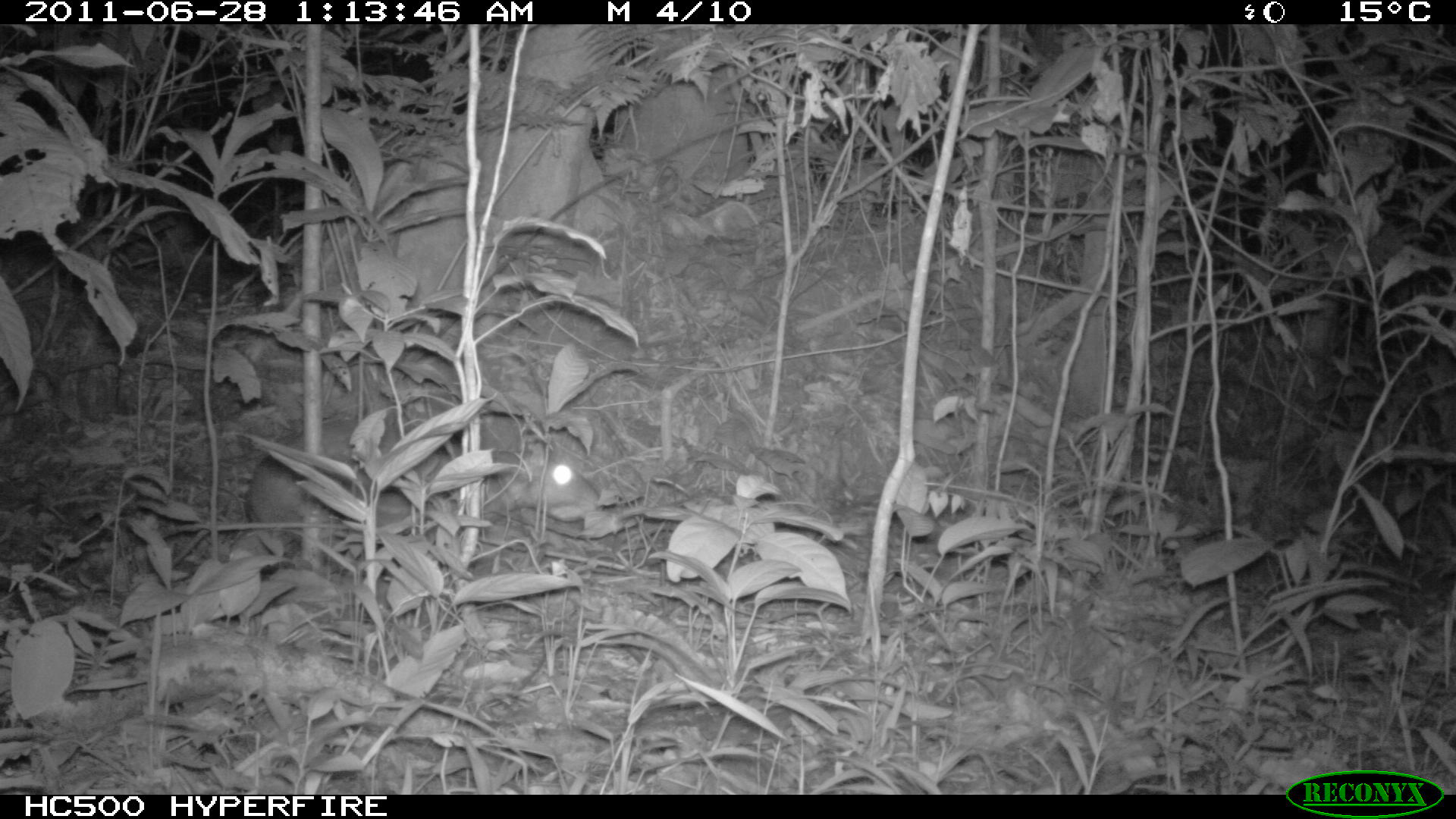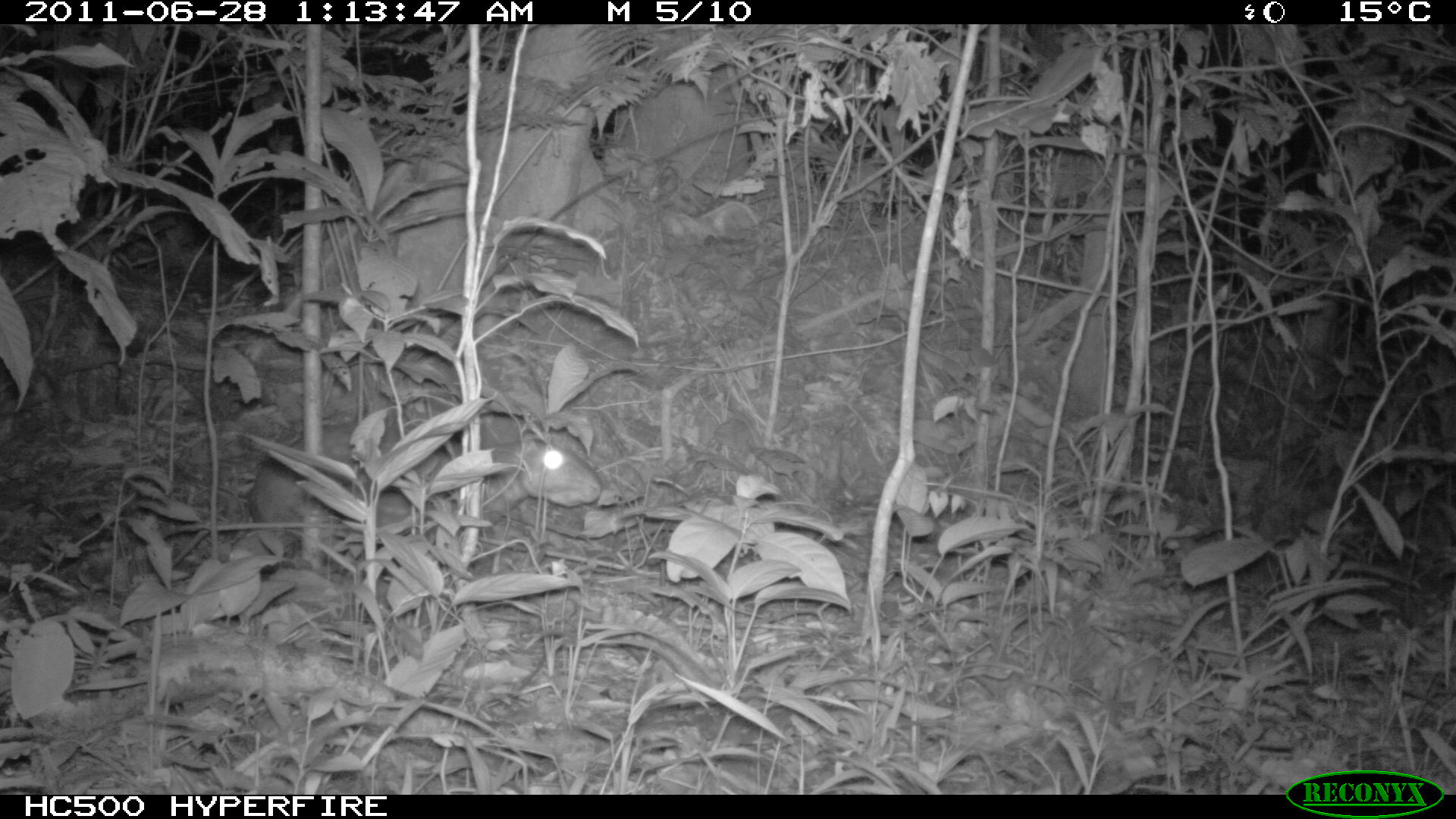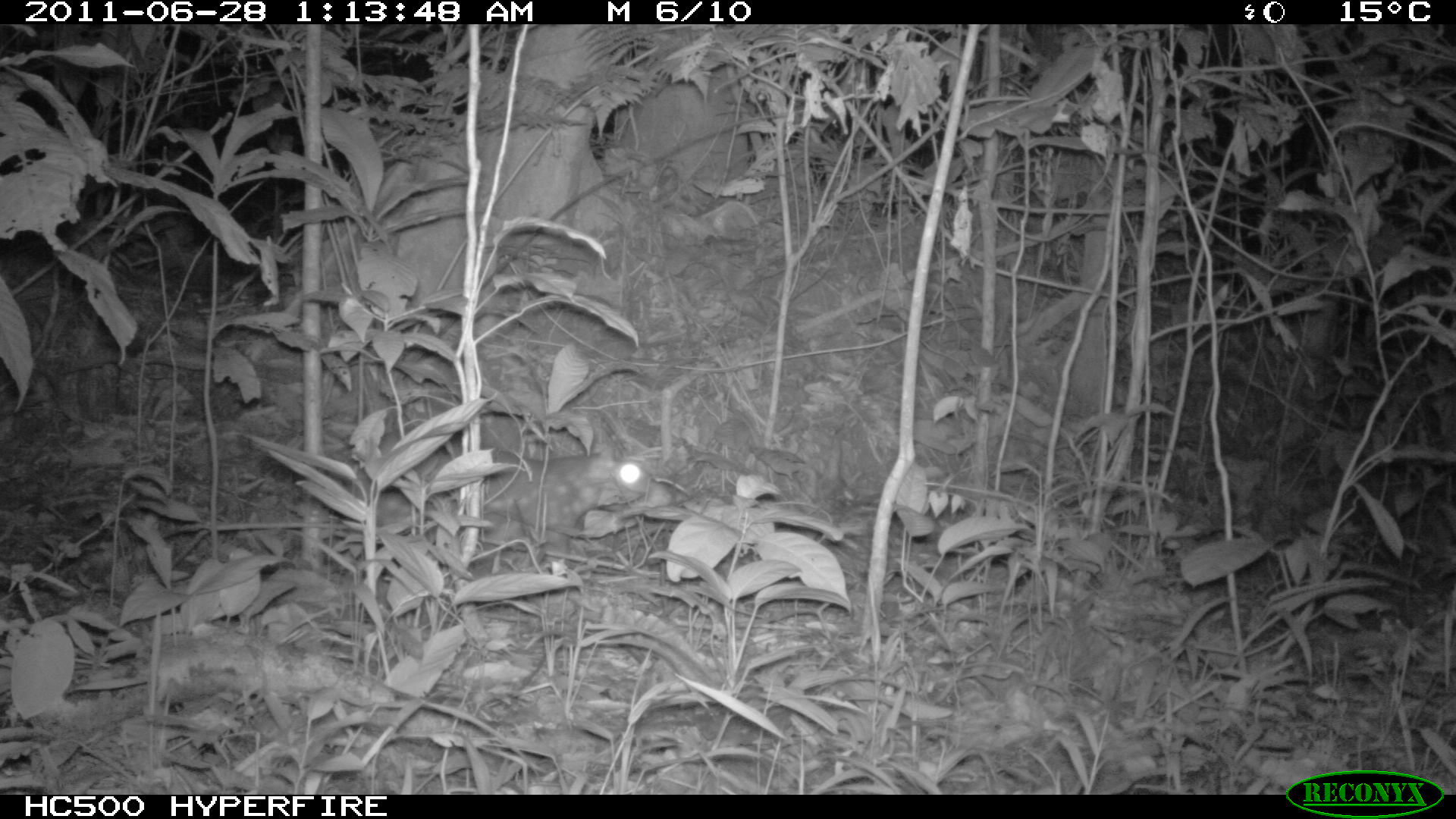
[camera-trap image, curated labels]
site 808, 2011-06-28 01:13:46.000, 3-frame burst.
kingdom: Animalia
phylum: Chordata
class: Mammalia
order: Rodentia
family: Cuniculidae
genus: Cuniculus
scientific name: Cuniculus paca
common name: spotted paca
Cuniculus paca (spotted paca).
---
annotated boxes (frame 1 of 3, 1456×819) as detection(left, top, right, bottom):
cuniculus paca: detection(245, 413, 599, 560)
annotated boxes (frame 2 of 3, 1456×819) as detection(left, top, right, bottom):
cuniculus paca: detection(246, 424, 602, 554)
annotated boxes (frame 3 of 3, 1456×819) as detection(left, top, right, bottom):
cuniculus paca: detection(351, 445, 673, 555)